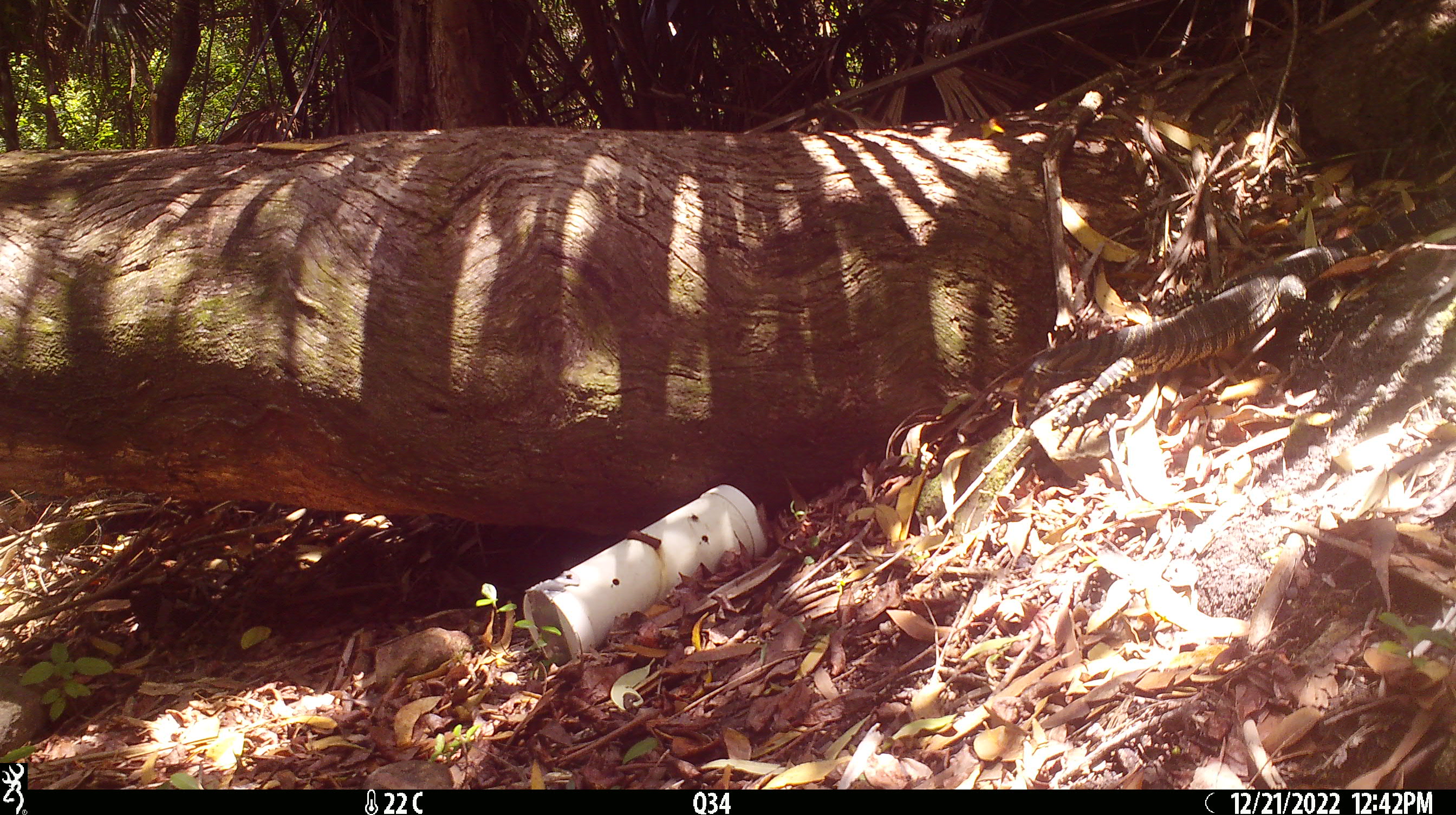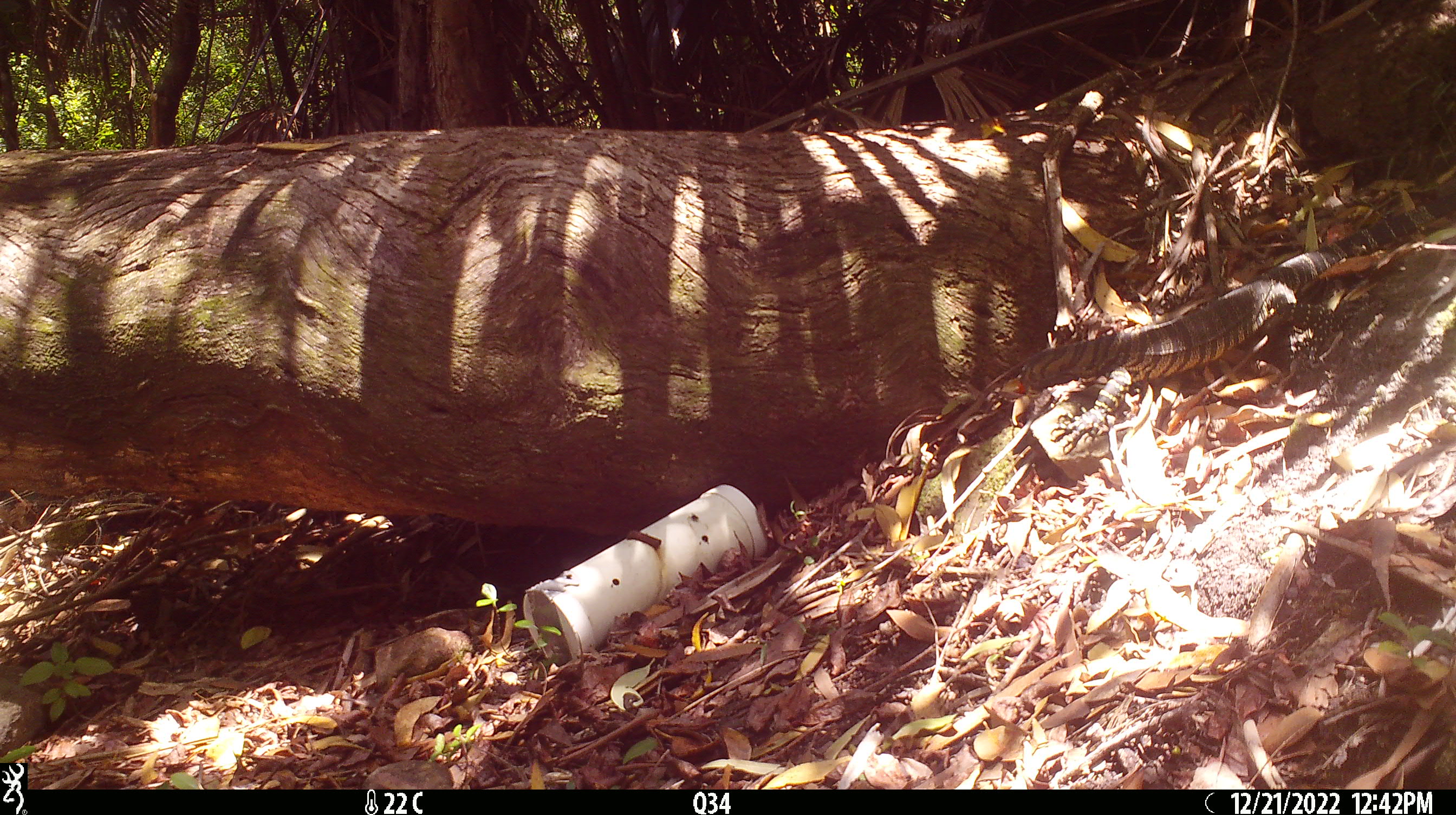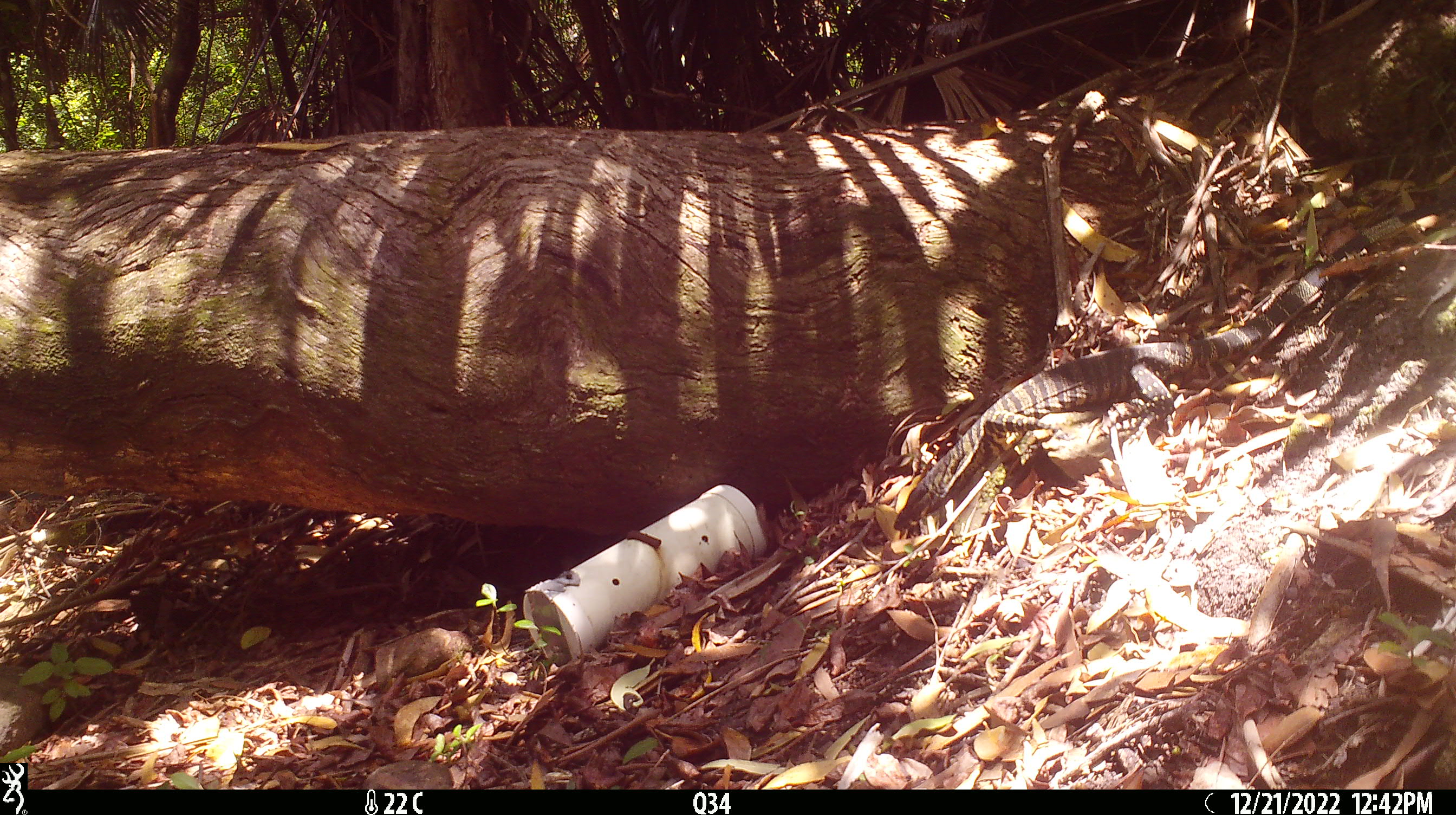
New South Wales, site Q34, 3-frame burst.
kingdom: Animalia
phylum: Chordata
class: Reptilia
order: Squamata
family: Varanidae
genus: Varanus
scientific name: Varanus varius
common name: lace monitor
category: goanna